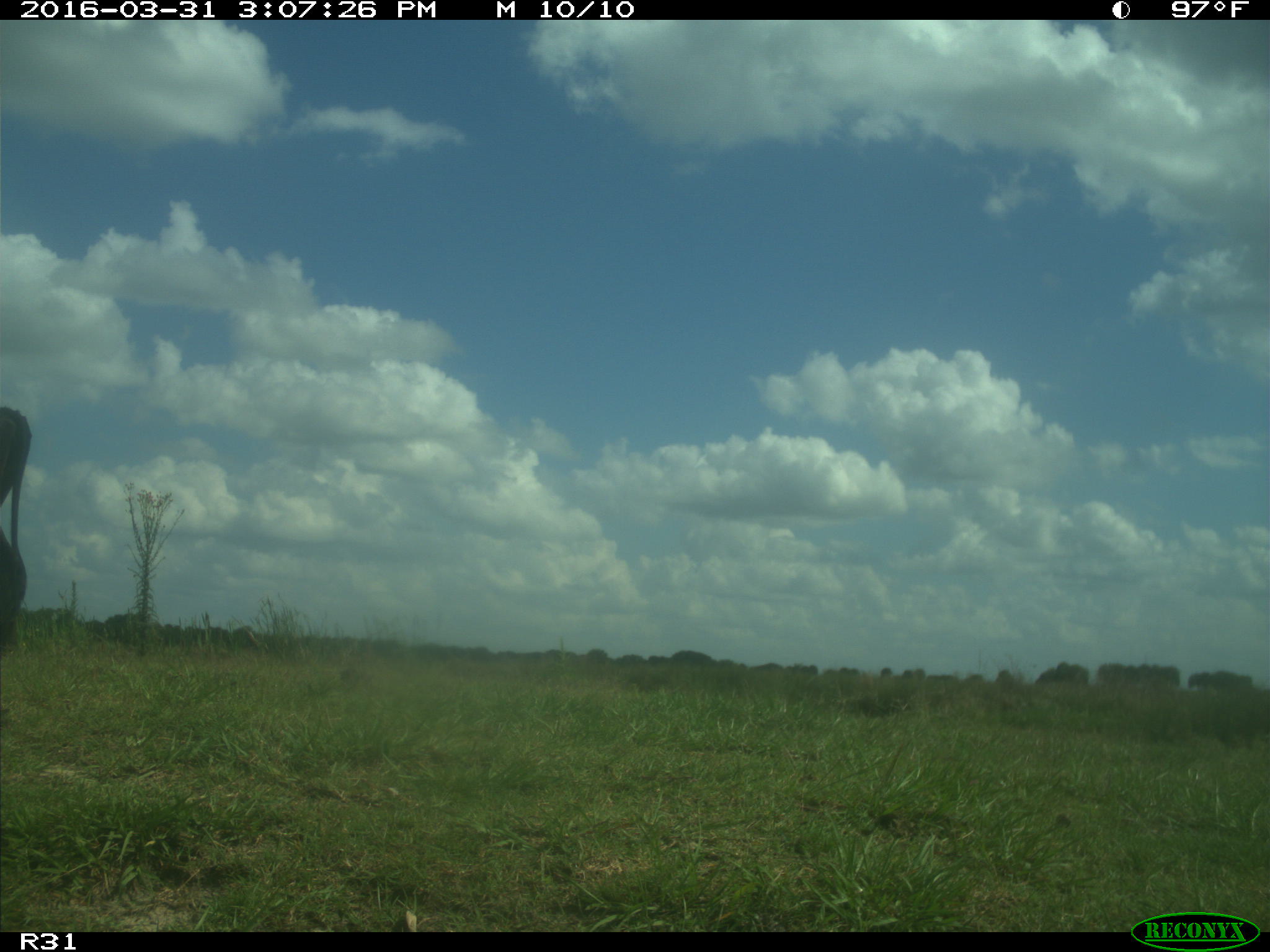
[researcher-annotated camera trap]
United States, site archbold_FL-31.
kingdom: Animalia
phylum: Chordata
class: Mammalia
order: Artiodactyla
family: Bovidae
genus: Bos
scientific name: Bos taurus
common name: domestic cow